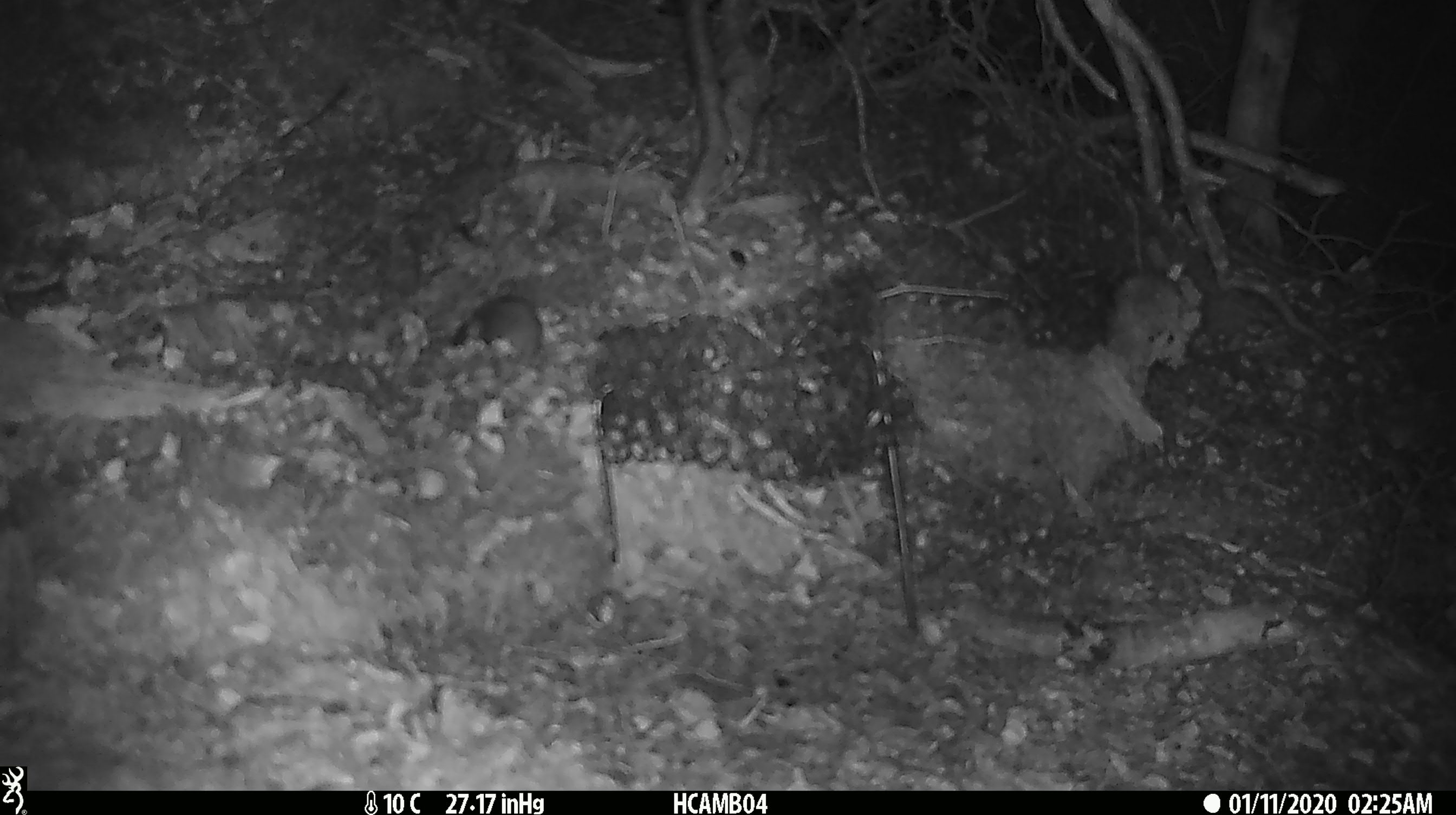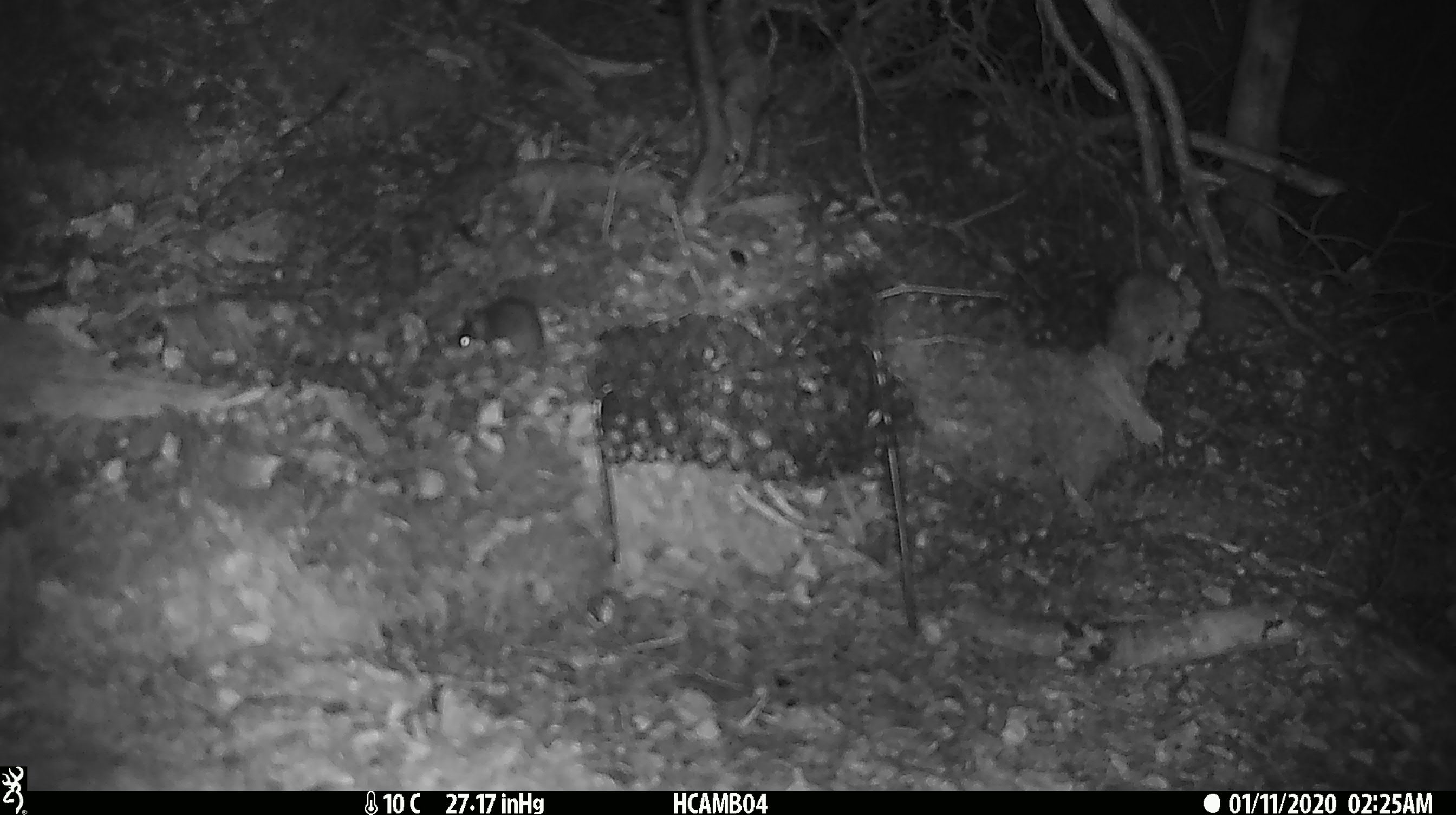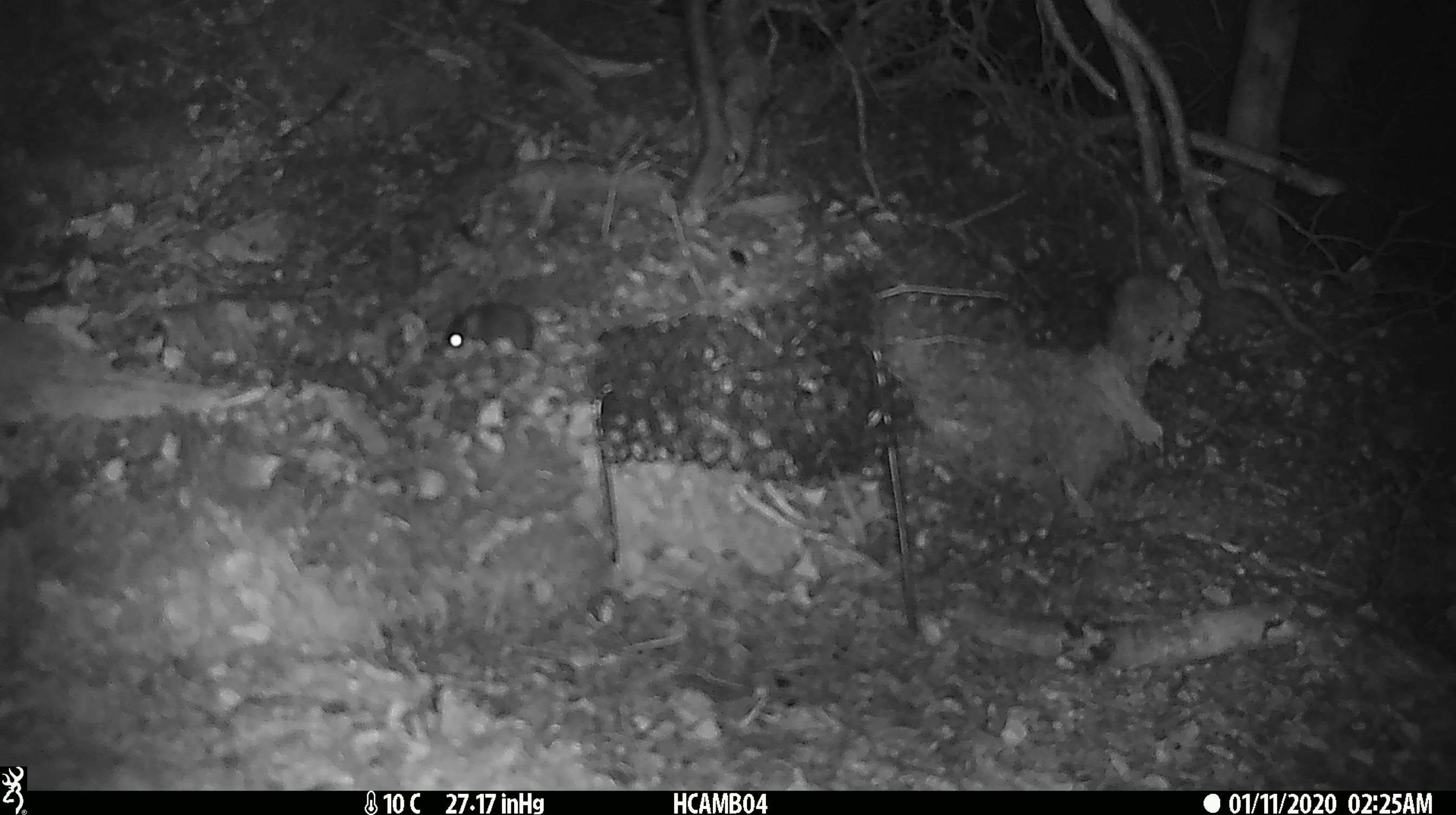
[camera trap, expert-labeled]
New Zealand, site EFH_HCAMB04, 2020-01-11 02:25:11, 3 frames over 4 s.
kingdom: Animalia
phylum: Chordata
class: Mammalia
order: Rodentia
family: Muridae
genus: Mus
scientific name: Mus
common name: mouse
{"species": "mouse (Mus)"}